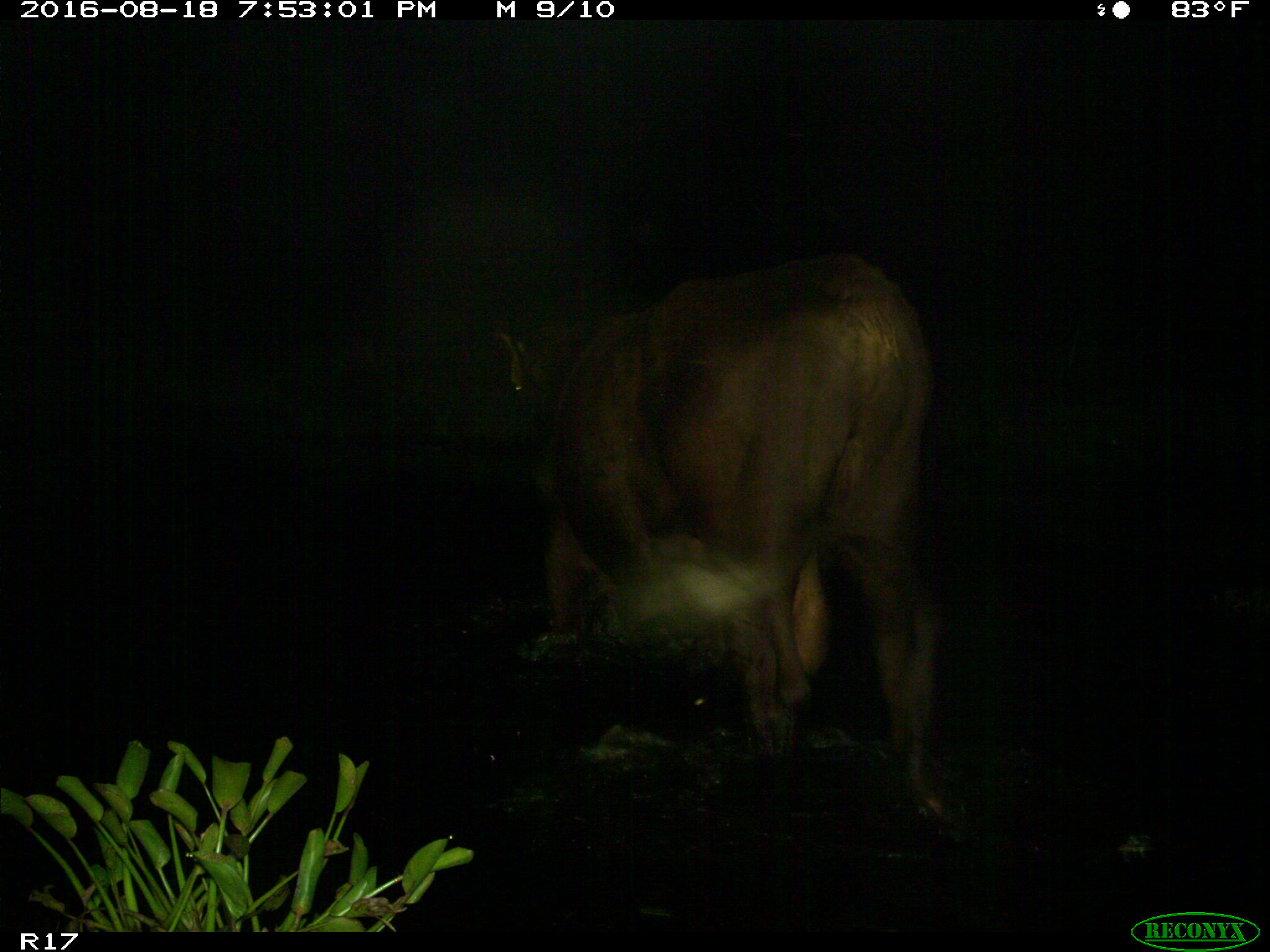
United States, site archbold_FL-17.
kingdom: Animalia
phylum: Chordata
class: Mammalia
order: Artiodactyla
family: Bovidae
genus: Bos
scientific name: Bos taurus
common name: domestic cow